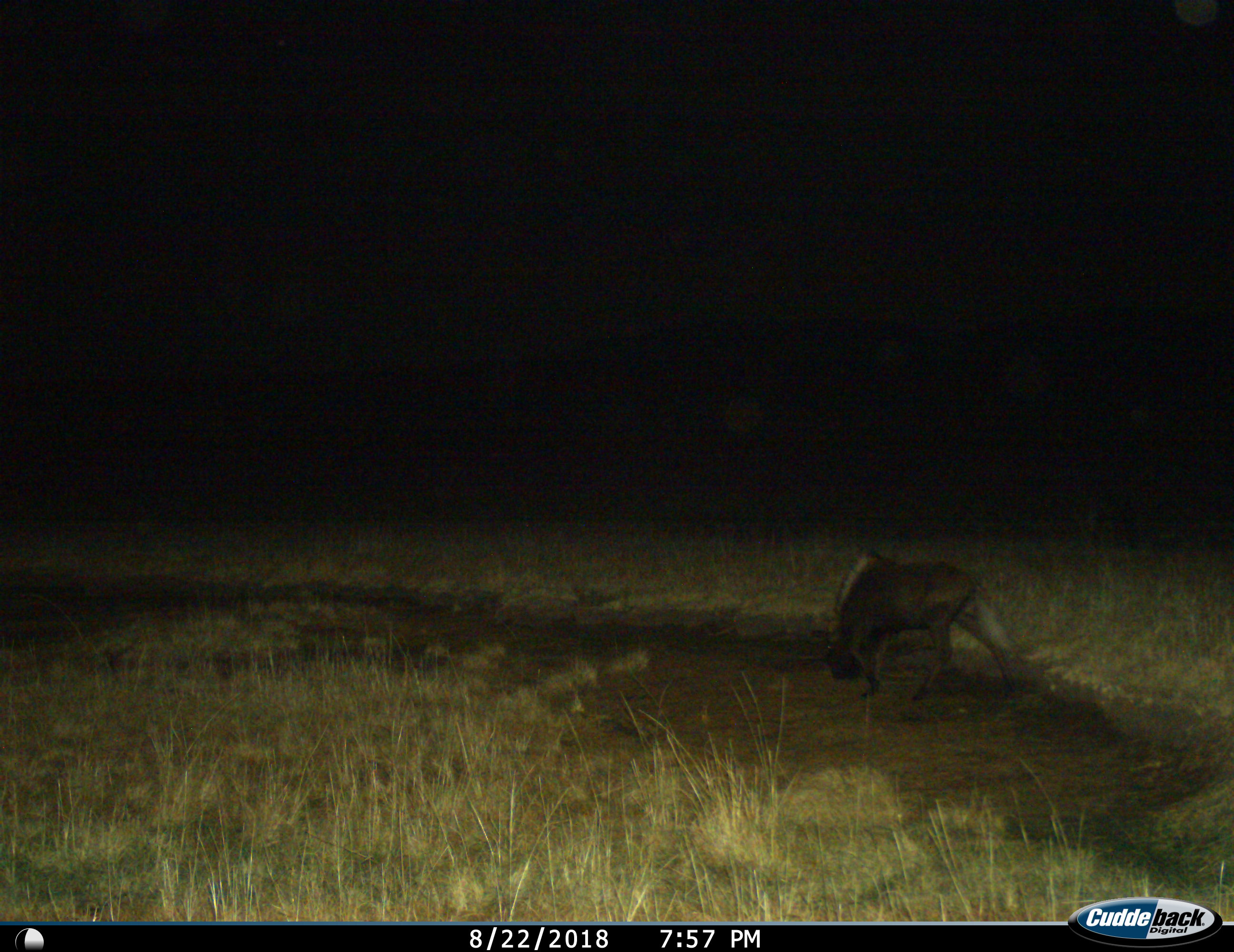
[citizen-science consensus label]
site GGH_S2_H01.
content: unidentified animal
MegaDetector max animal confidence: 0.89